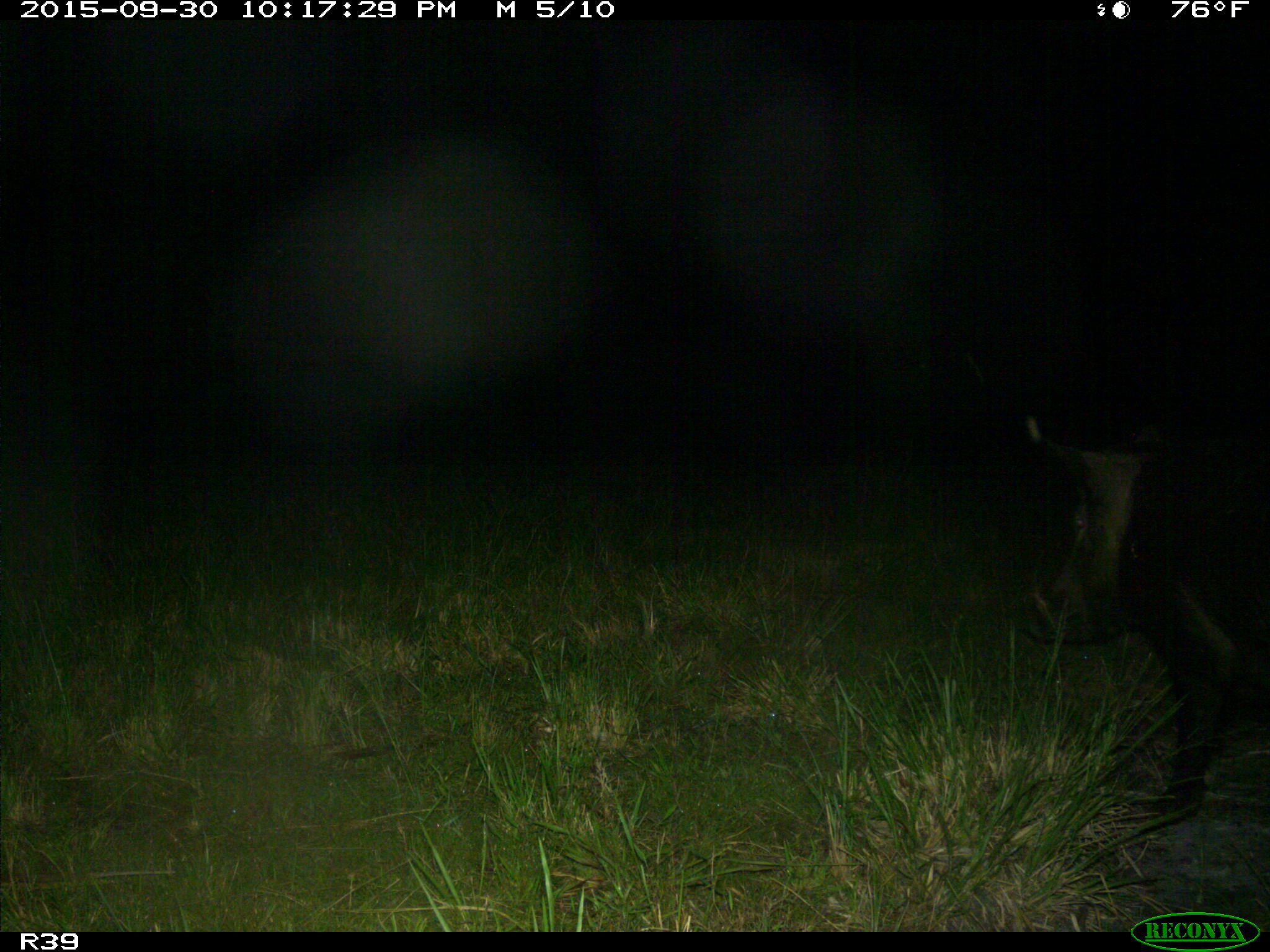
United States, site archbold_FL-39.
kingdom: Animalia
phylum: Chordata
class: Mammalia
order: Artiodactyla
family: Suidae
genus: Sus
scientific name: Sus scrofa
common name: wild boar